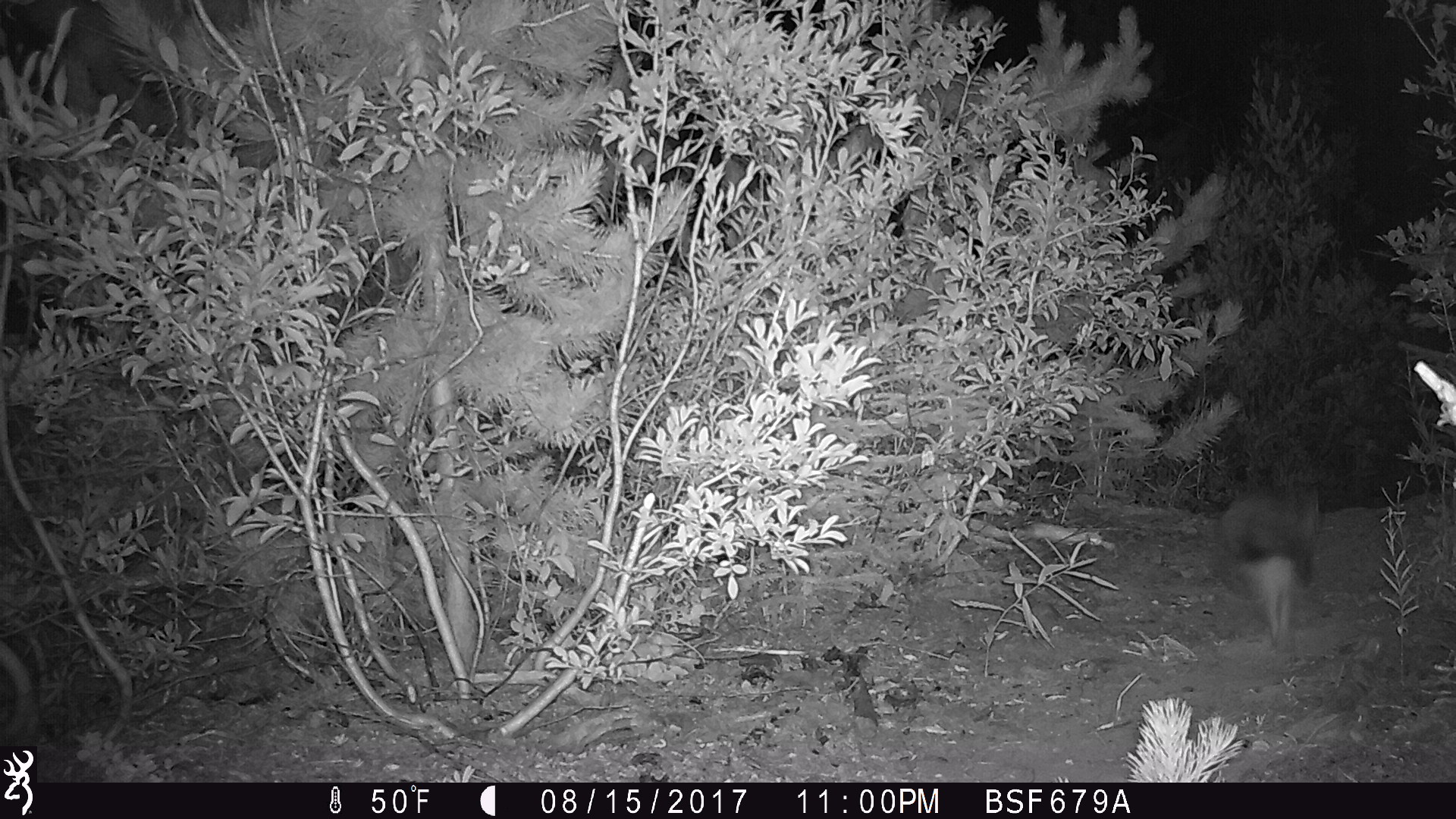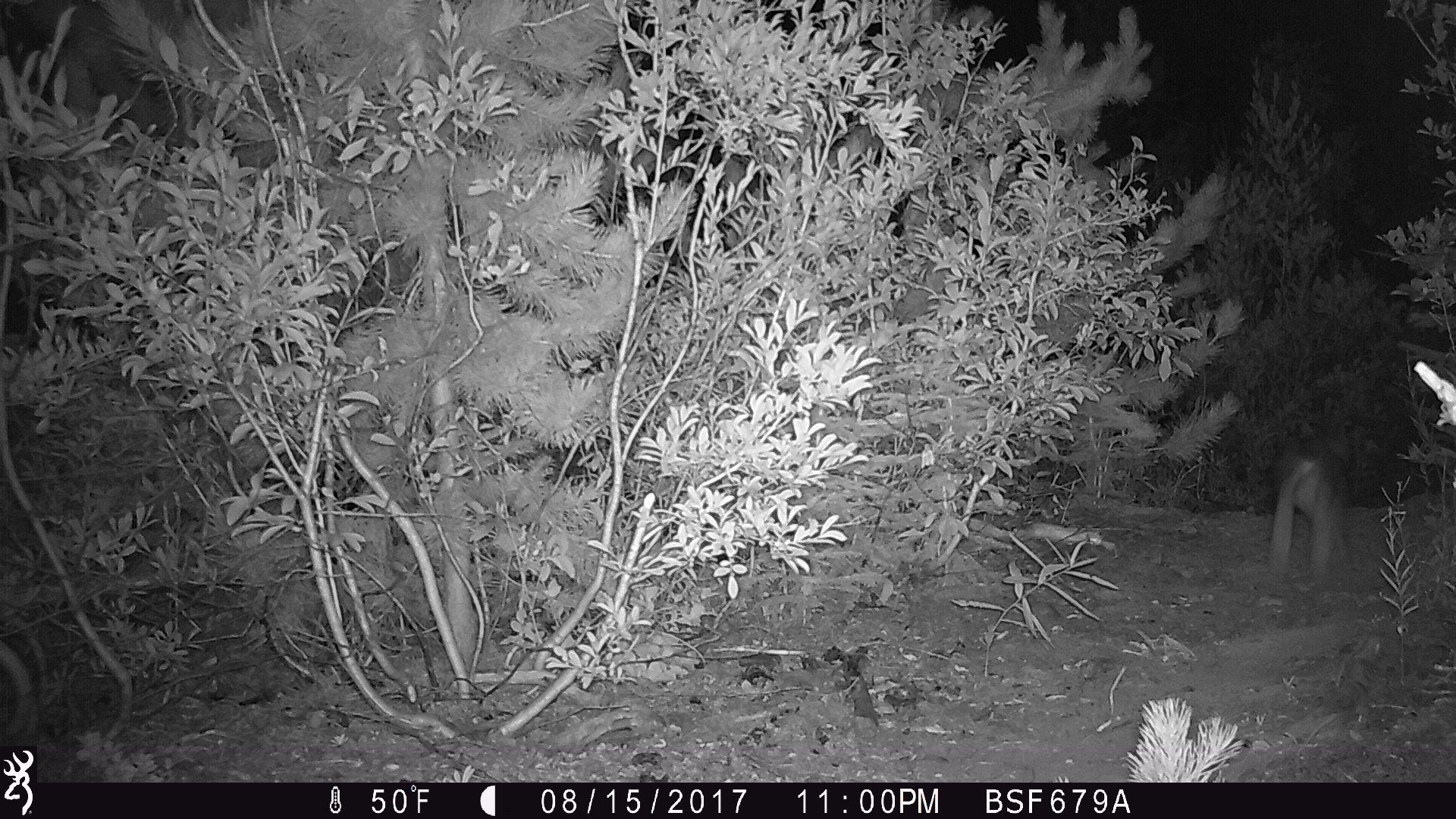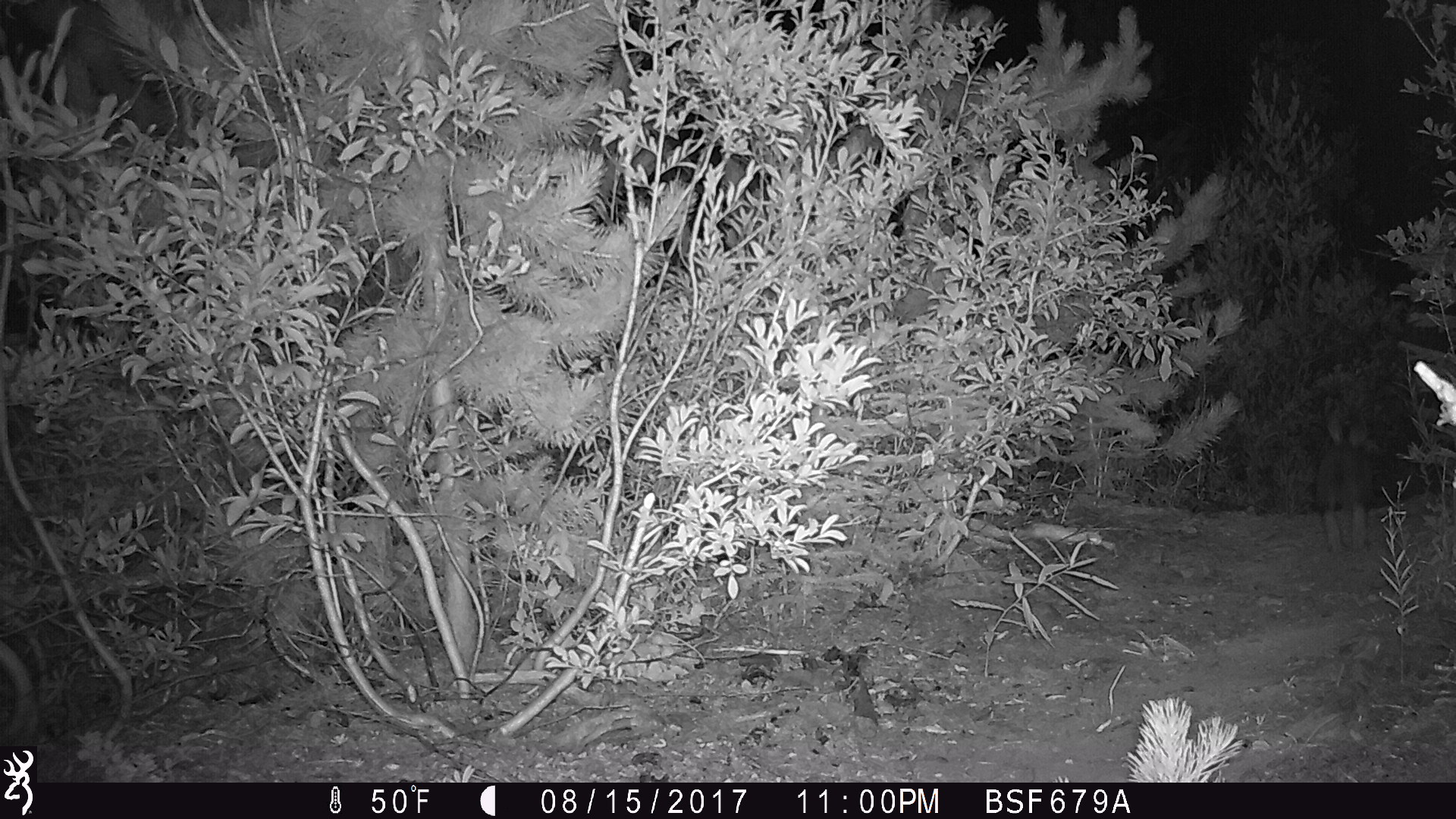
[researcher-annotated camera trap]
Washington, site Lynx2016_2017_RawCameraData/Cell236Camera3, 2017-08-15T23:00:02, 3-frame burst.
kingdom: Animalia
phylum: Chordata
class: Mammalia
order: Lagomorpha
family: Leporidae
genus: Lepus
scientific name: Lepus americanus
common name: snowshoe hare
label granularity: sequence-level